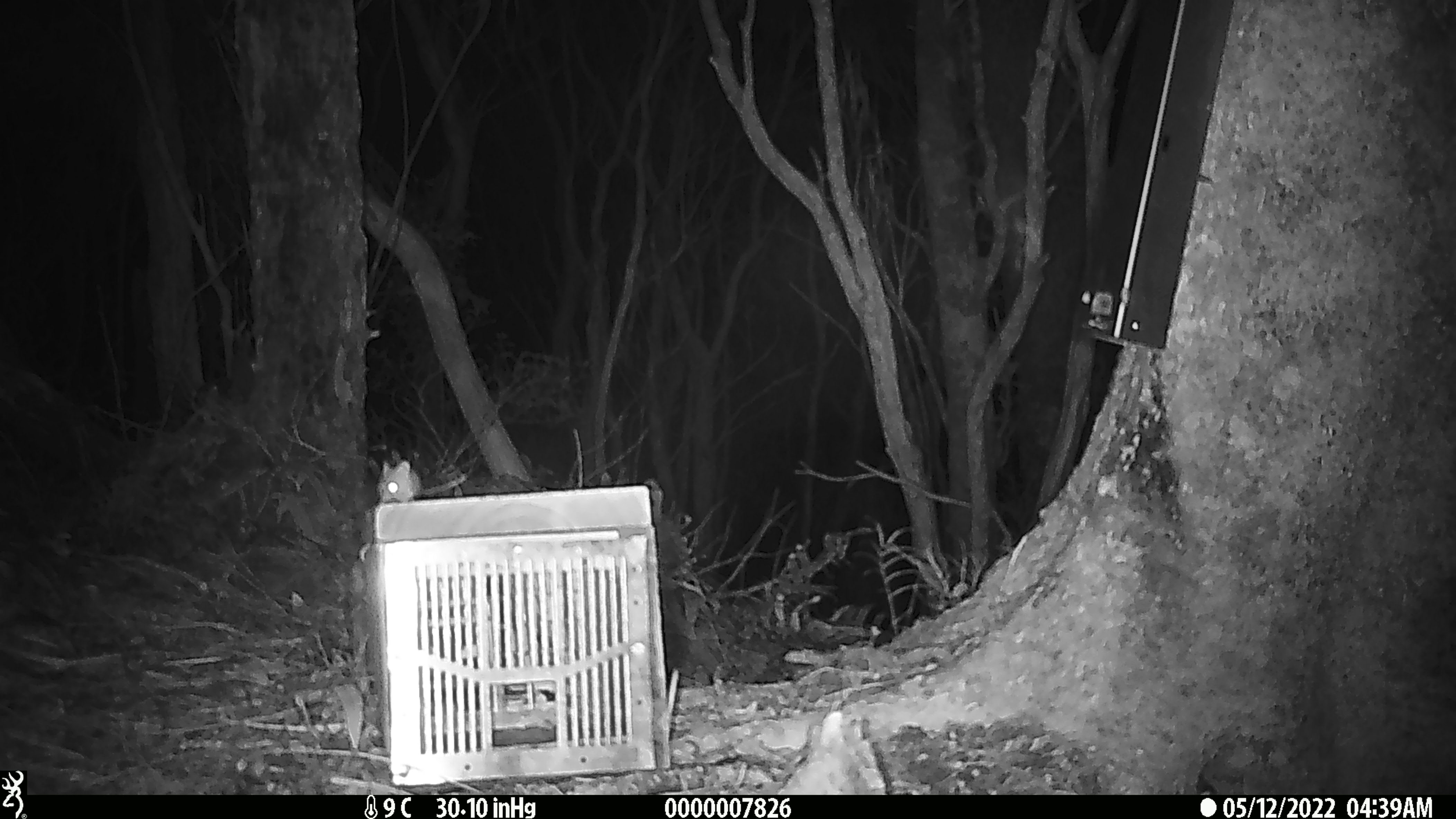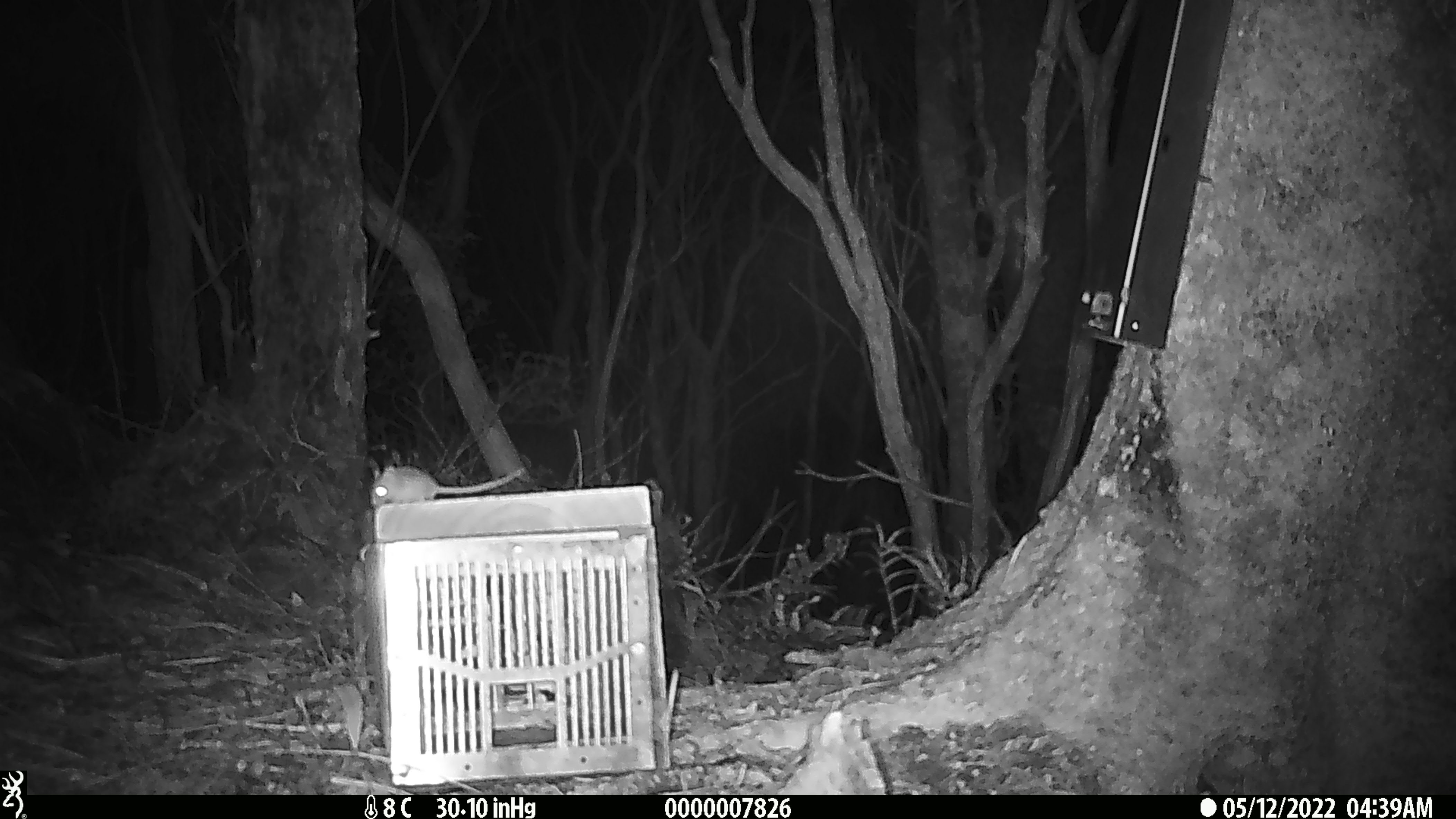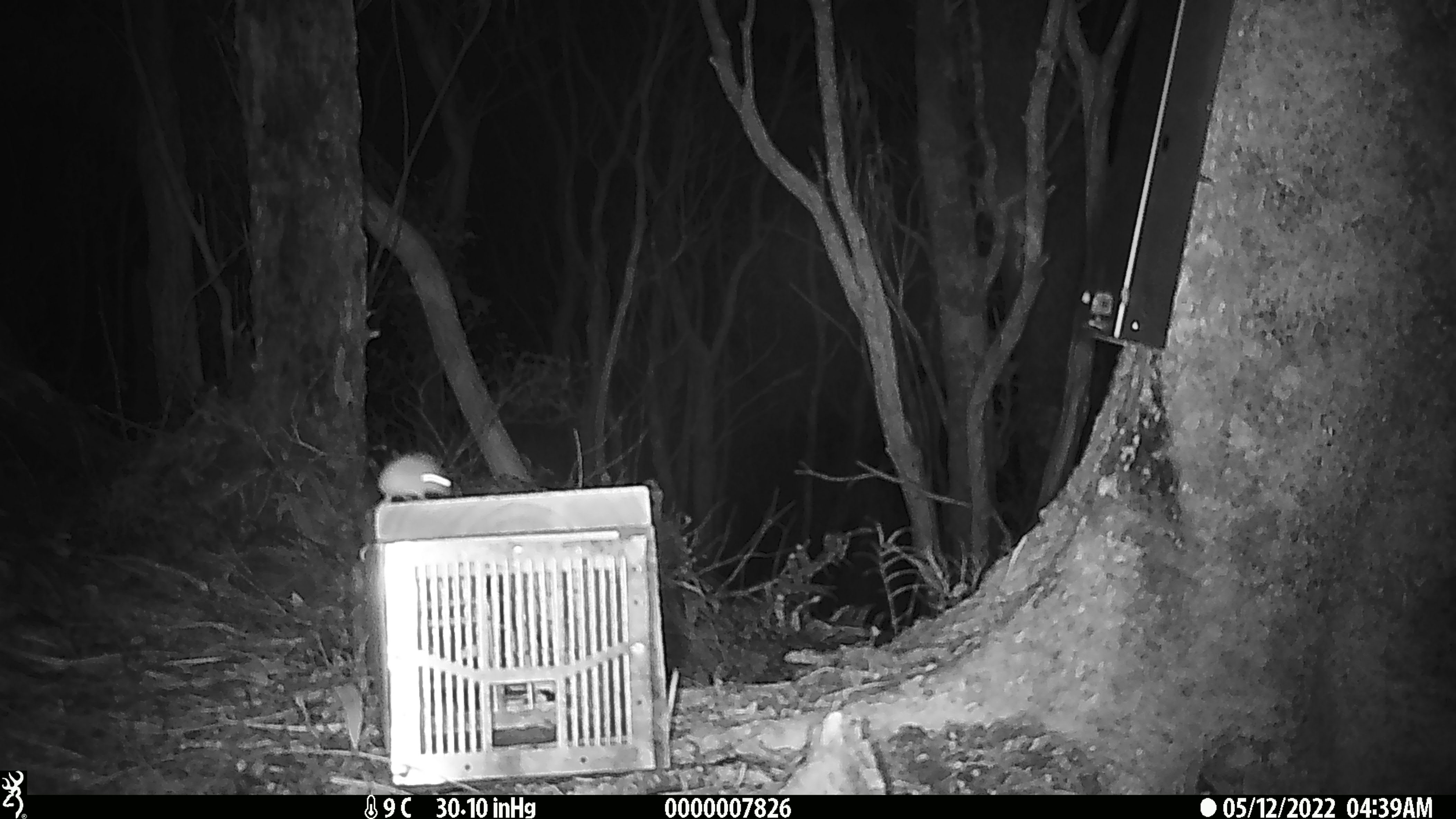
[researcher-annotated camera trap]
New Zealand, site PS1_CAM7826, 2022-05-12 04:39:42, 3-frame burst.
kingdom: Animalia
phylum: Chordata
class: Mammalia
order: Rodentia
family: Muridae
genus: Mus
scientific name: Mus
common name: mouse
Mouse (Mus).